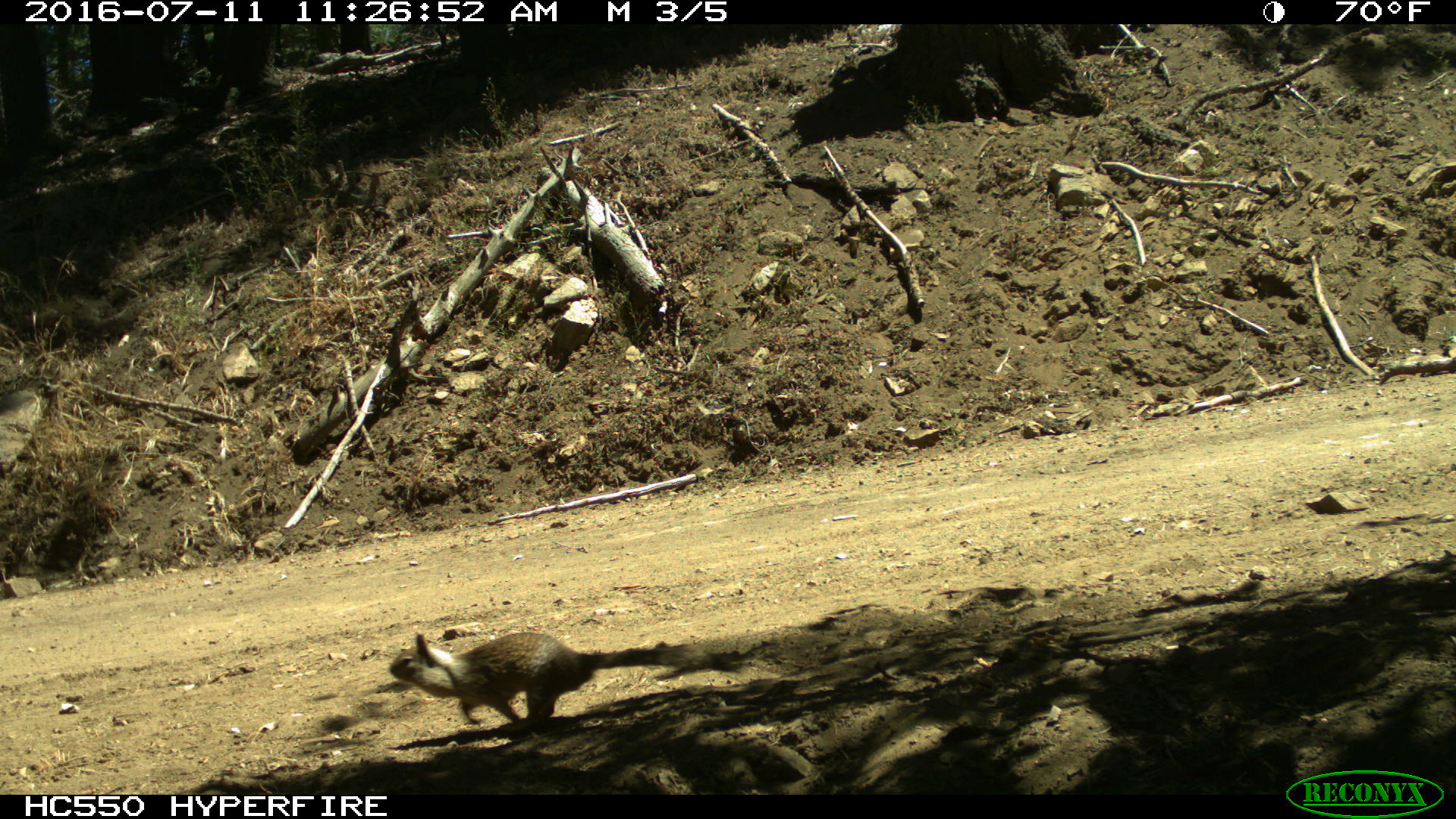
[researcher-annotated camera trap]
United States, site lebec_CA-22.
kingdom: Animalia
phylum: Chordata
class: Mammalia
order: Rodentia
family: Sciuridae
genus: Otospermophilus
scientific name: Otospermophilus beecheyi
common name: california ground squirrel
Otospermophilus beecheyi (california ground squirrel).